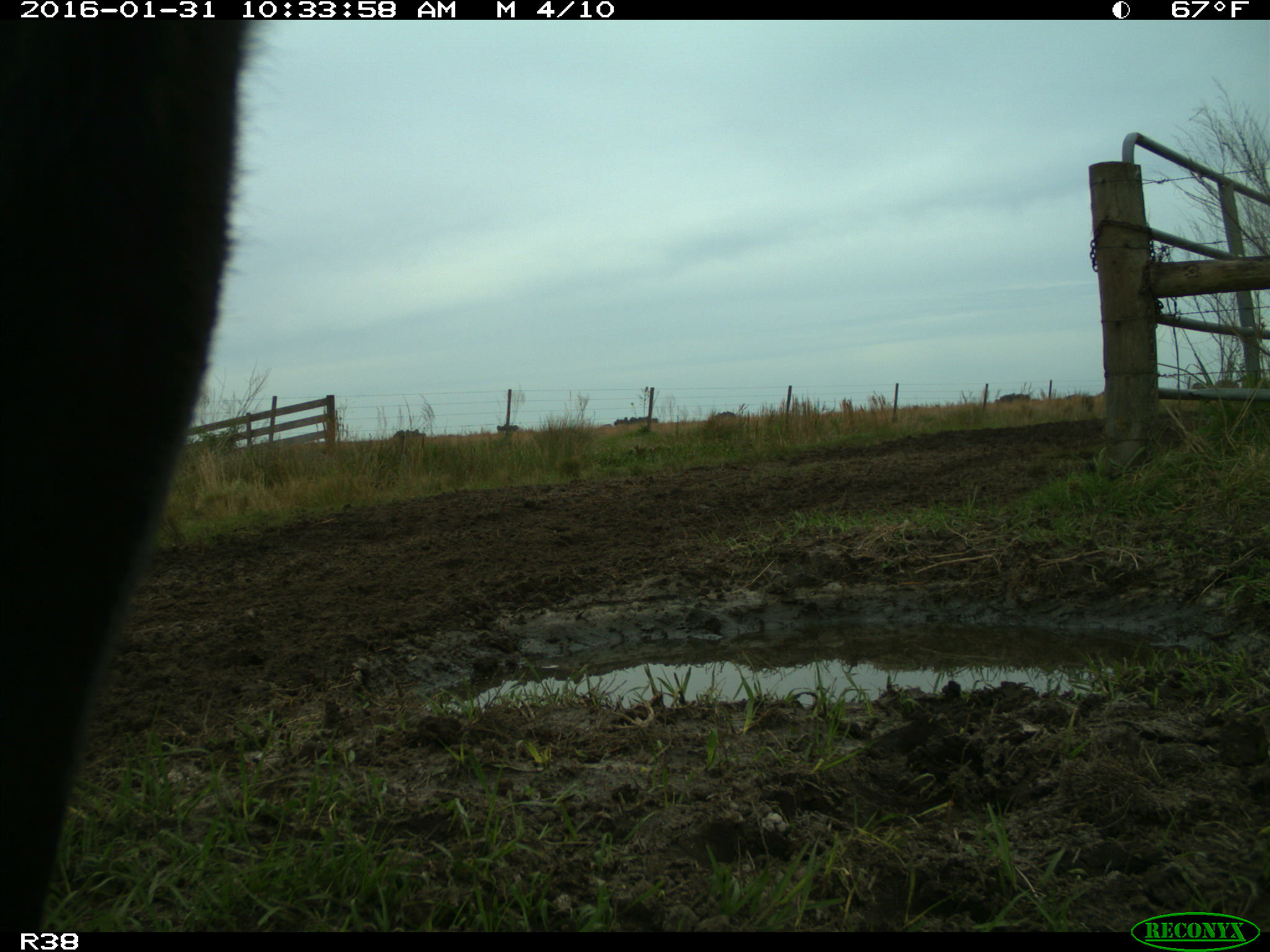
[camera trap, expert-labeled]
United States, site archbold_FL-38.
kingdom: Animalia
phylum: Chordata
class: Mammalia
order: Artiodactyla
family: Bovidae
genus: Bos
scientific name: Bos taurus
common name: domestic cow